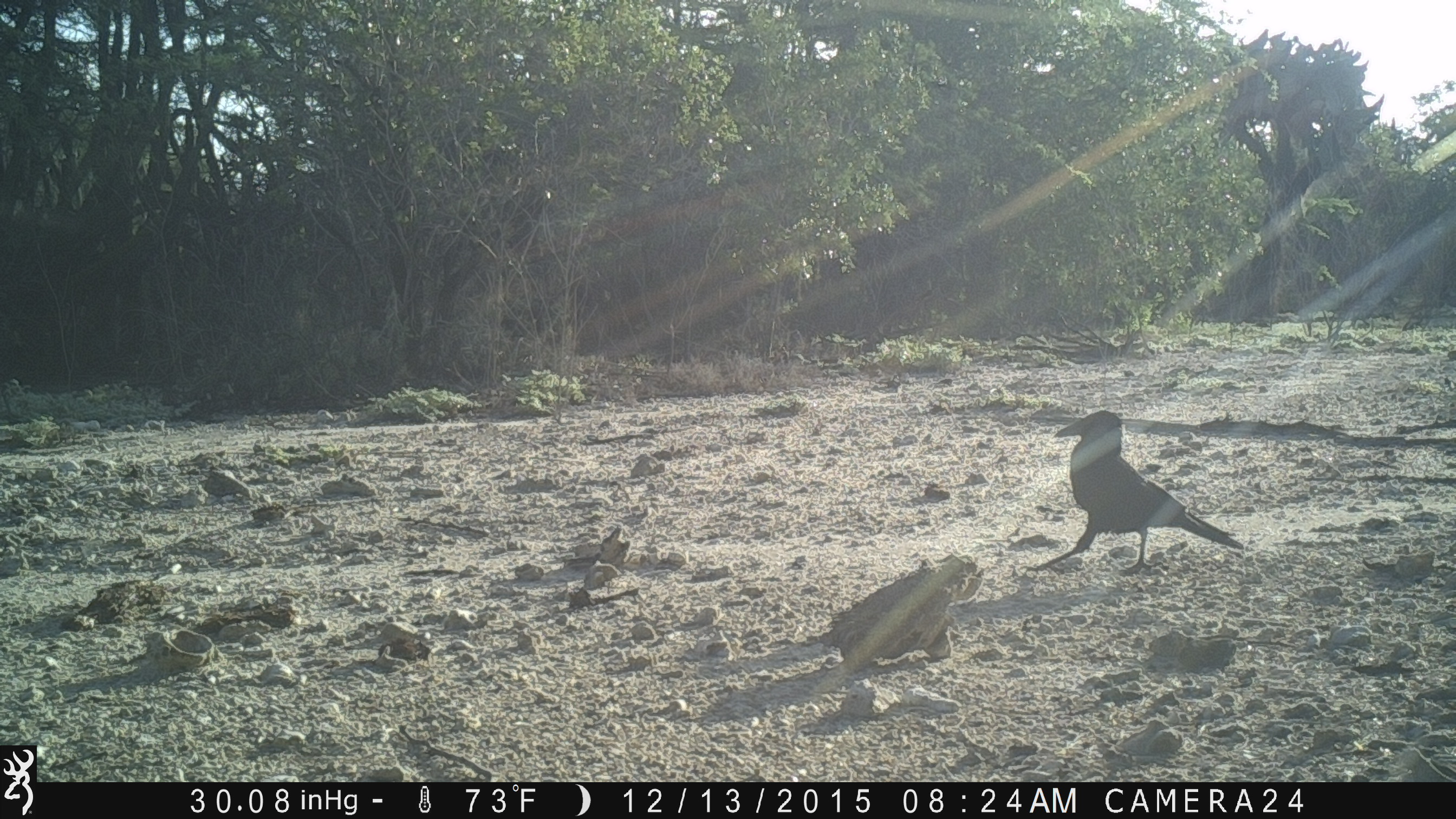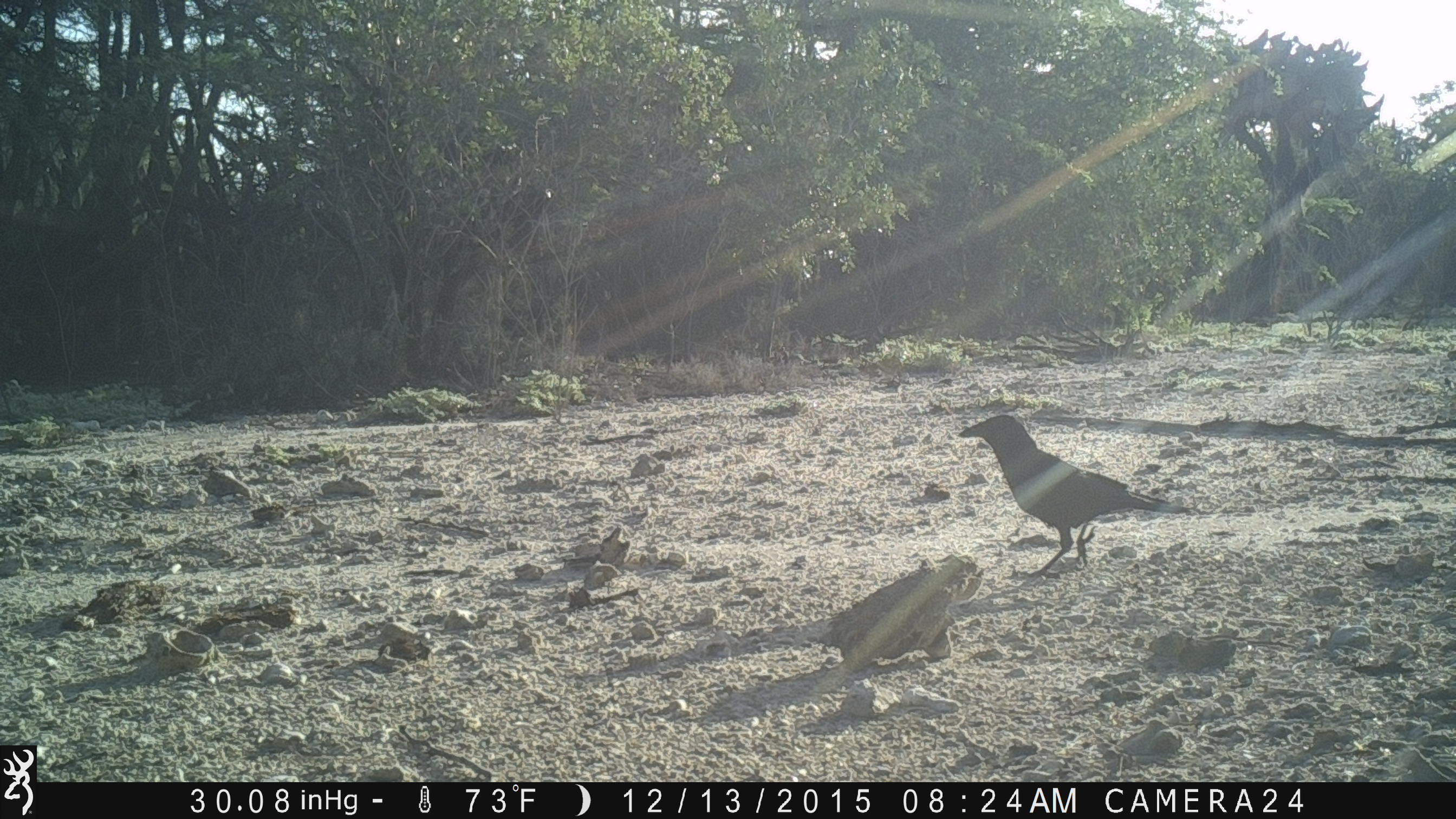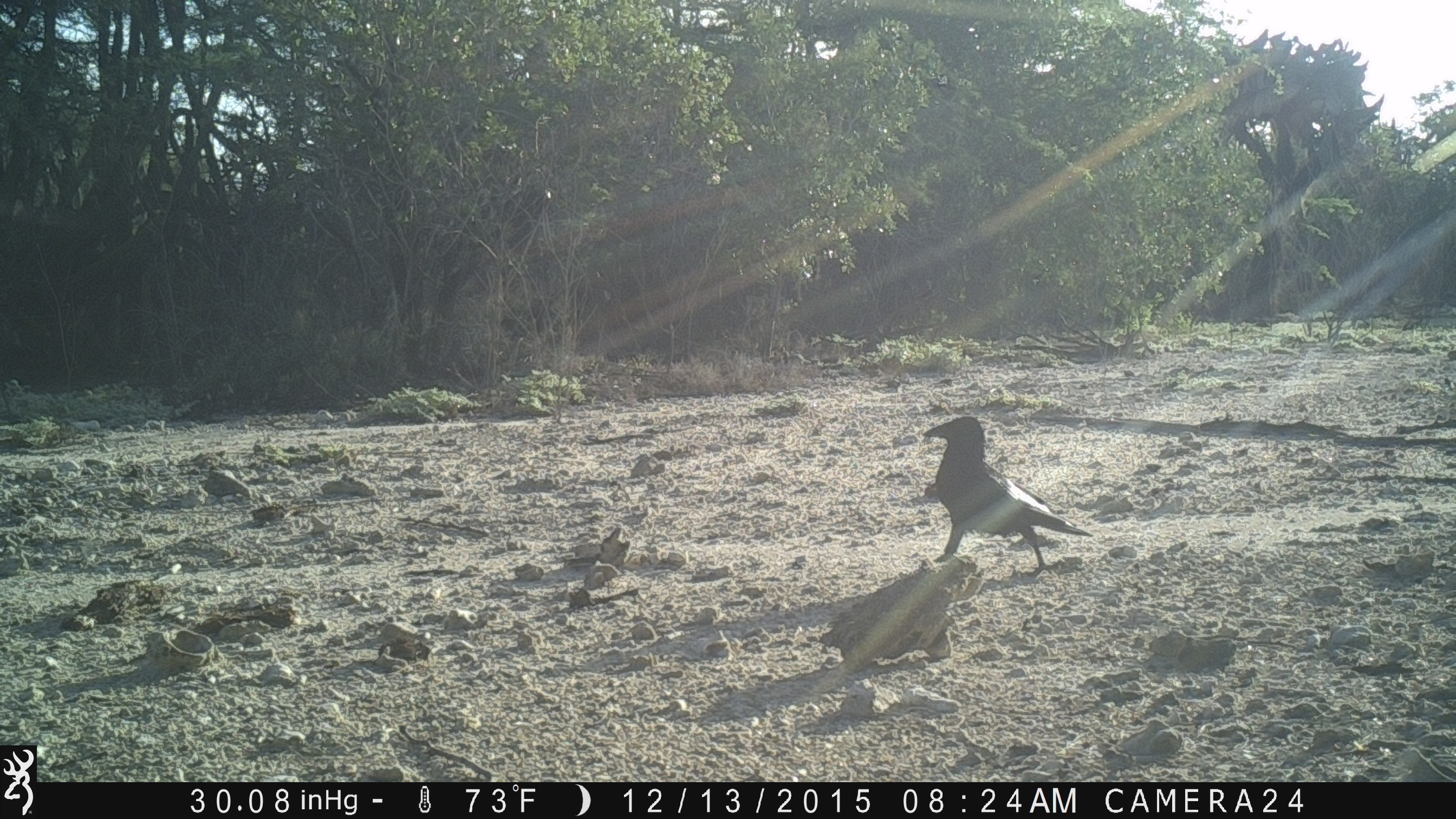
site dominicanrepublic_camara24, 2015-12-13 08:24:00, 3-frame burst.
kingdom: Animalia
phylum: Chordata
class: Aves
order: Passeriformes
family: Corvidae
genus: Corvus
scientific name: Corvus corax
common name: raven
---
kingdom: Animalia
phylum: Chordata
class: Reptilia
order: Squamata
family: Iguanidae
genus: Iguana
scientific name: Iguana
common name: typical iguanas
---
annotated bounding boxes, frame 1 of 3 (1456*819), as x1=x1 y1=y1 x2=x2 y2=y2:
raven: x1=1031 y1=410 x2=1242 y2=577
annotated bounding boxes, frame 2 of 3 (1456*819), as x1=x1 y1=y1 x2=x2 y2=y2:
iguana: x1=954 y1=411 x2=1181 y2=580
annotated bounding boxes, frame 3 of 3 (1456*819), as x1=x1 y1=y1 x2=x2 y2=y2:
iguana: x1=912 y1=416 x2=1099 y2=580